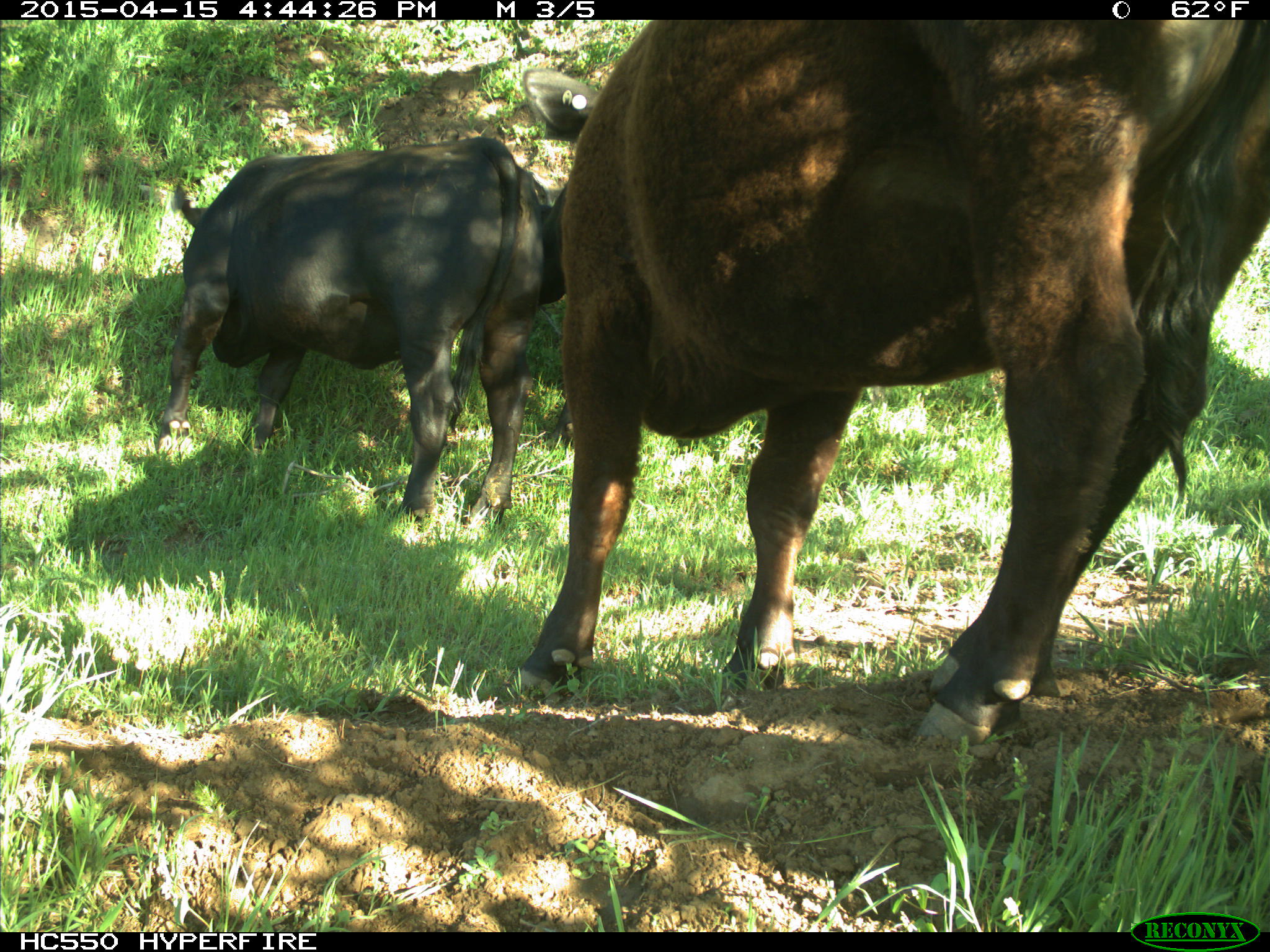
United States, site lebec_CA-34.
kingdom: Animalia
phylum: Chordata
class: Mammalia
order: Artiodactyla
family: Bovidae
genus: Bos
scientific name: Bos taurus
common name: domestic cow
Bos taurus (domestic cow).